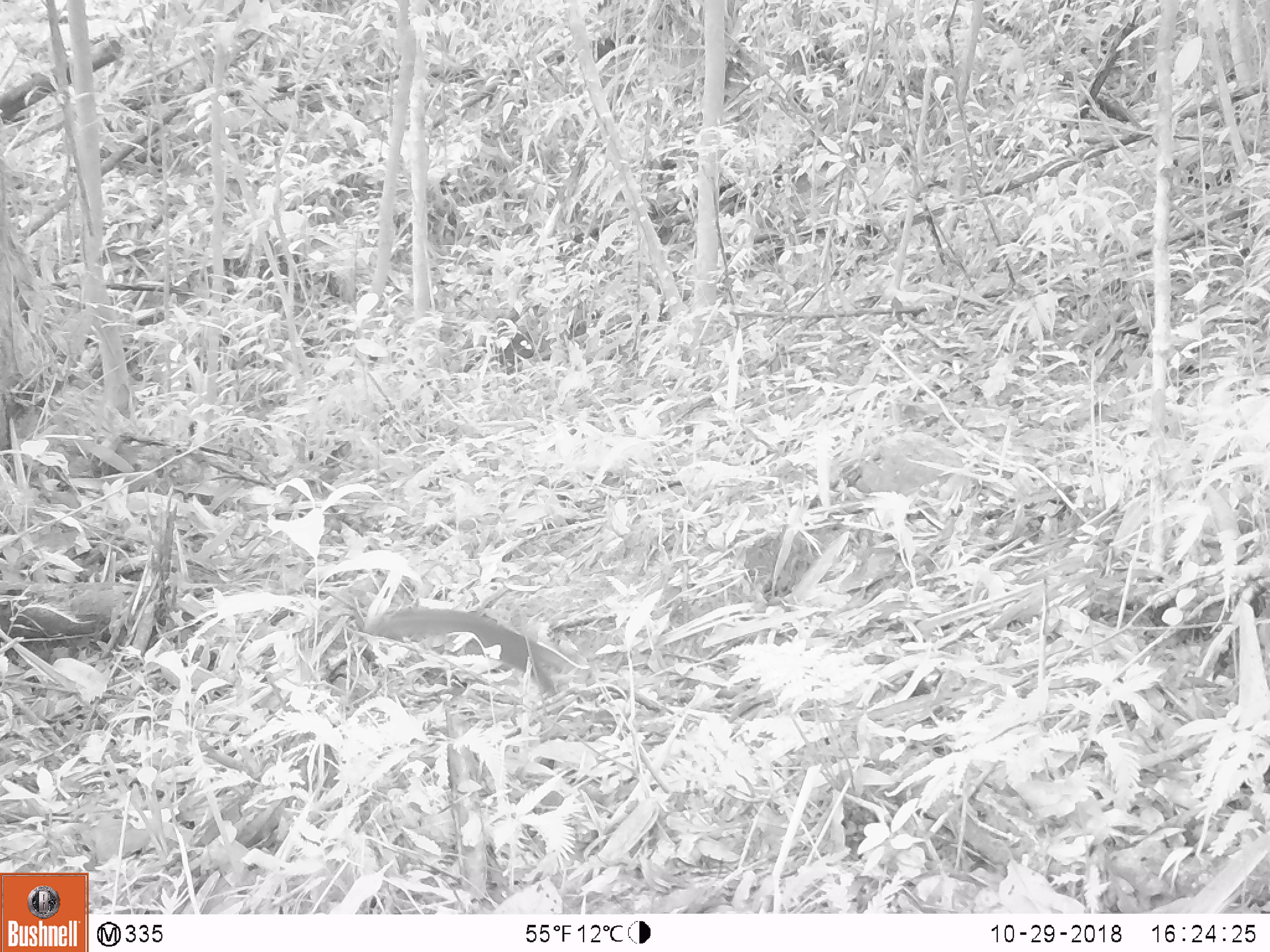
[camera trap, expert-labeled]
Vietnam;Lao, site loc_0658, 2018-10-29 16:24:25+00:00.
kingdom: Animalia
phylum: Chordata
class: Mammalia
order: Rodentia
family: Sciuridae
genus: Dremomys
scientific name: Dremomys rufigenis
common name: red-cheeked squirrel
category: red cheeked squirrel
Red cheeked squirrel (red-cheeked squirrel) (Dremomys rufigenis). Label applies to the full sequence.